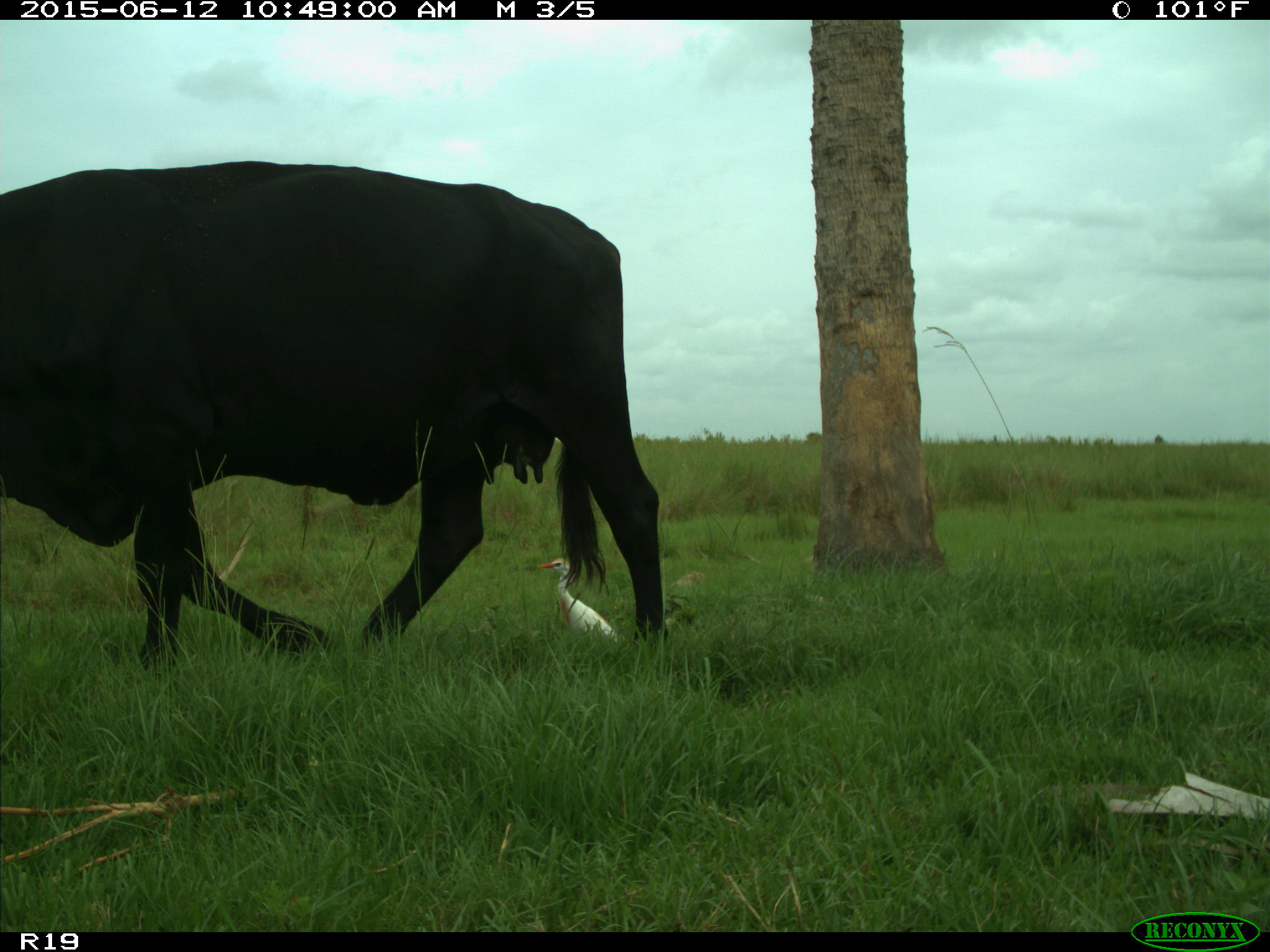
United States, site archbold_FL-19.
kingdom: Animalia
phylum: Chordata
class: Mammalia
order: Artiodactyla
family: Bovidae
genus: Bos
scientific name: Bos taurus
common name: domestic cow